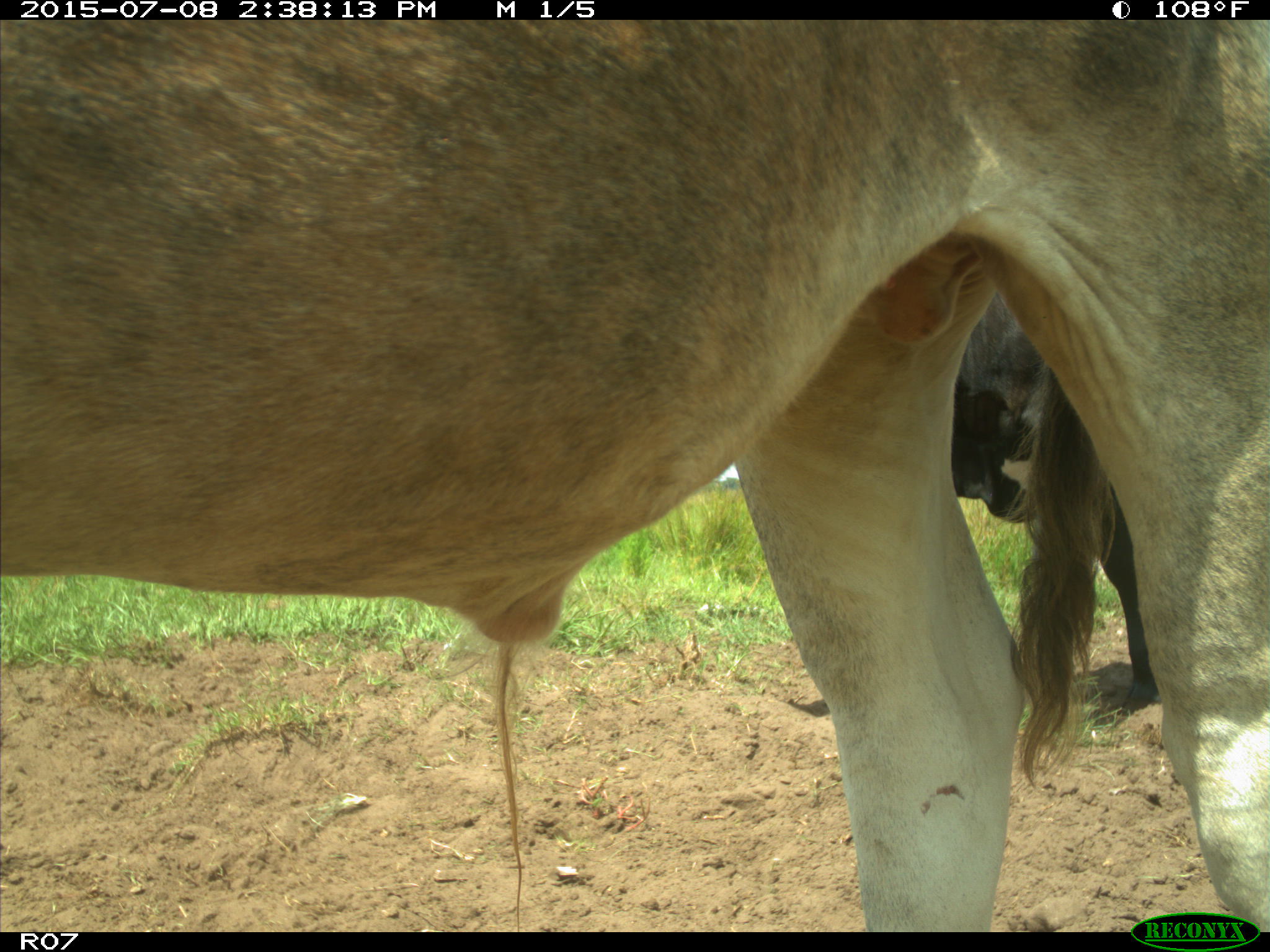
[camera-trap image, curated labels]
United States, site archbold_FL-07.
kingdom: Animalia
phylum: Chordata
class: Mammalia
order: Artiodactyla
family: Bovidae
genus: Bos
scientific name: Bos taurus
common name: domestic cow